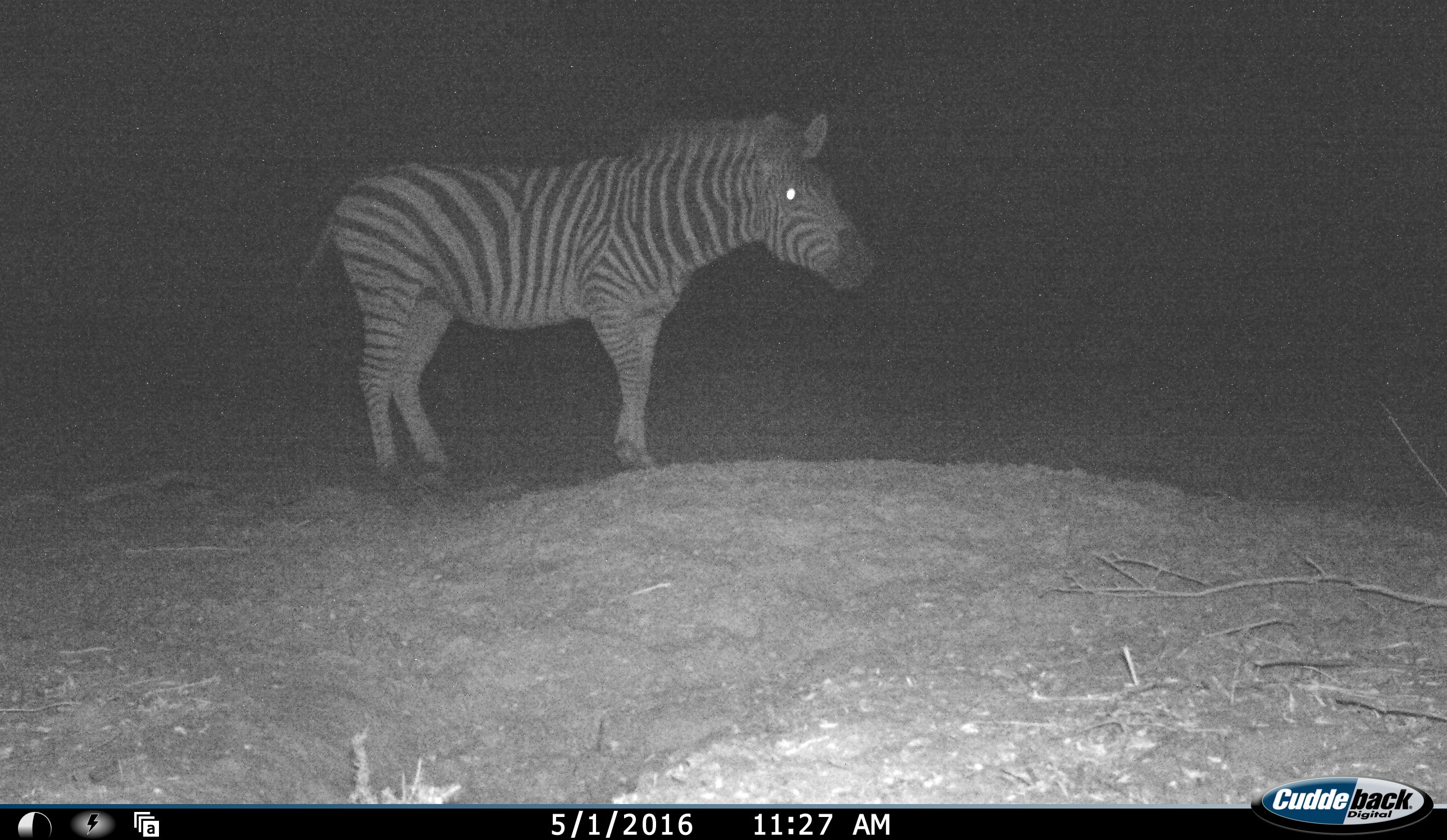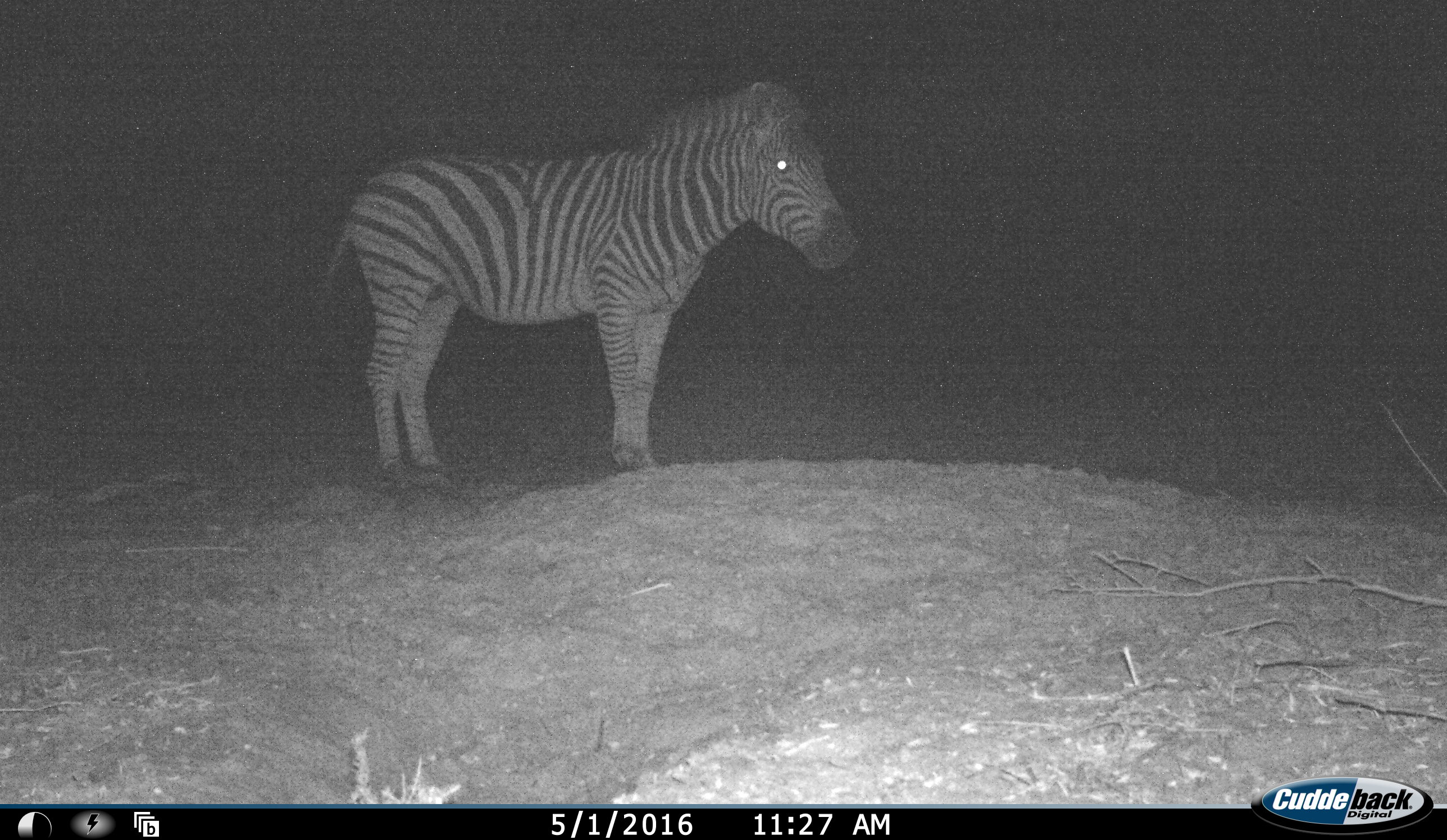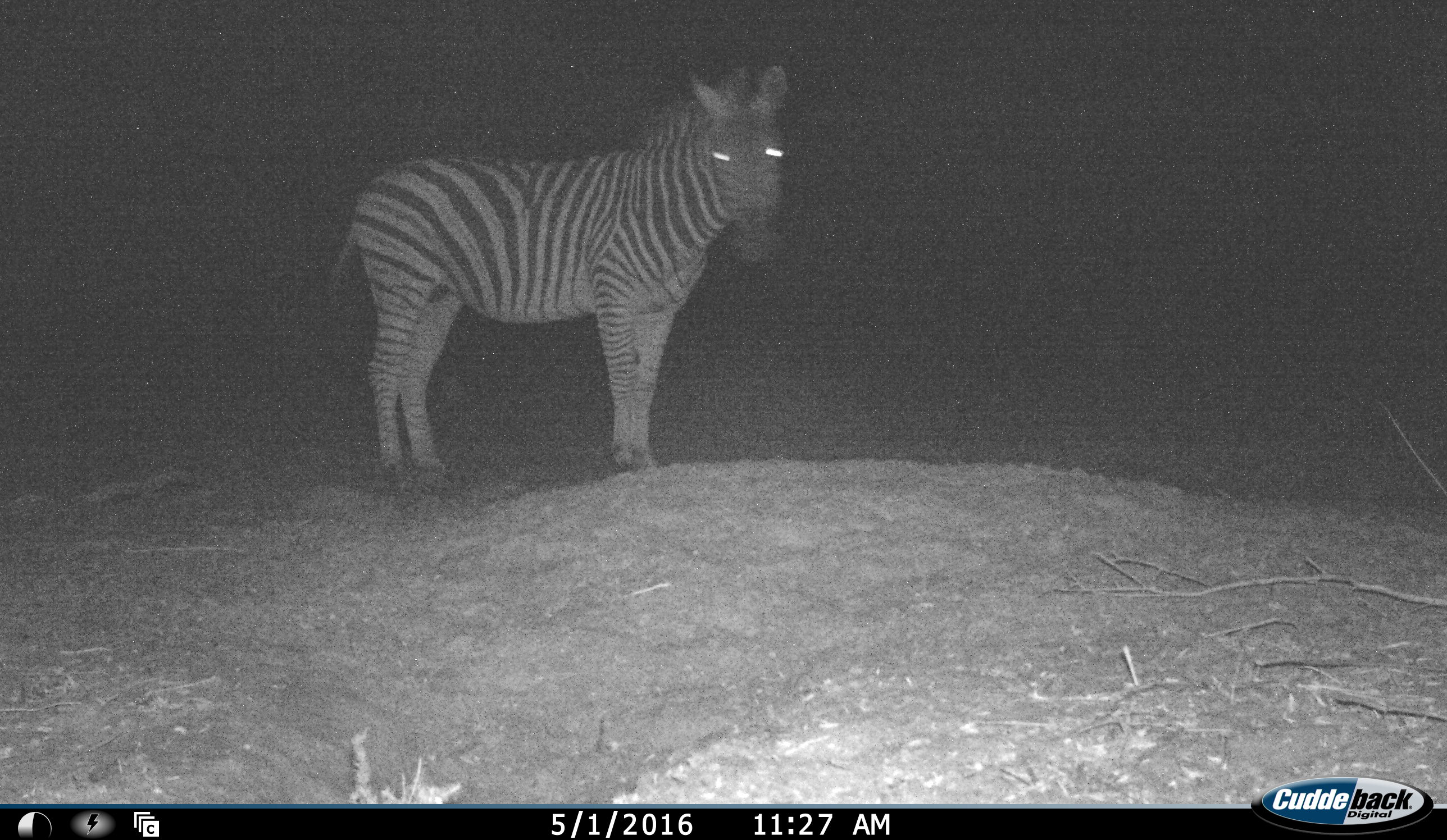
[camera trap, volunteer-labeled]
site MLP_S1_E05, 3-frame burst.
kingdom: Animalia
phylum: Chordata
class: Mammalia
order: Perissodactyla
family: Equidae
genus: Equus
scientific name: Equus quagga burchellii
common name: burchell's zebra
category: zebraburchells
Zebraburchells (burchell's zebra) (Equus quagga burchellii), count 1. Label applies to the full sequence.